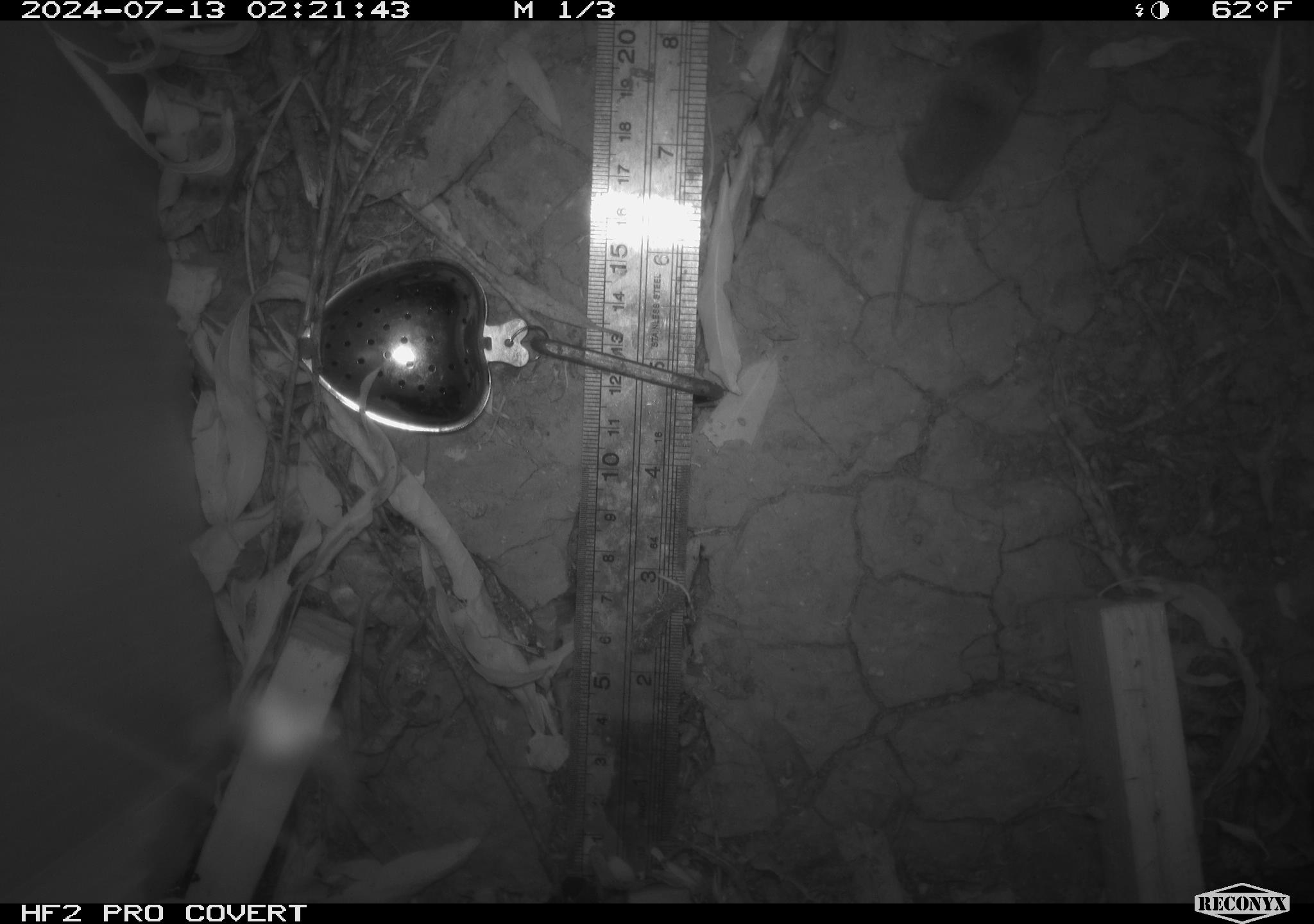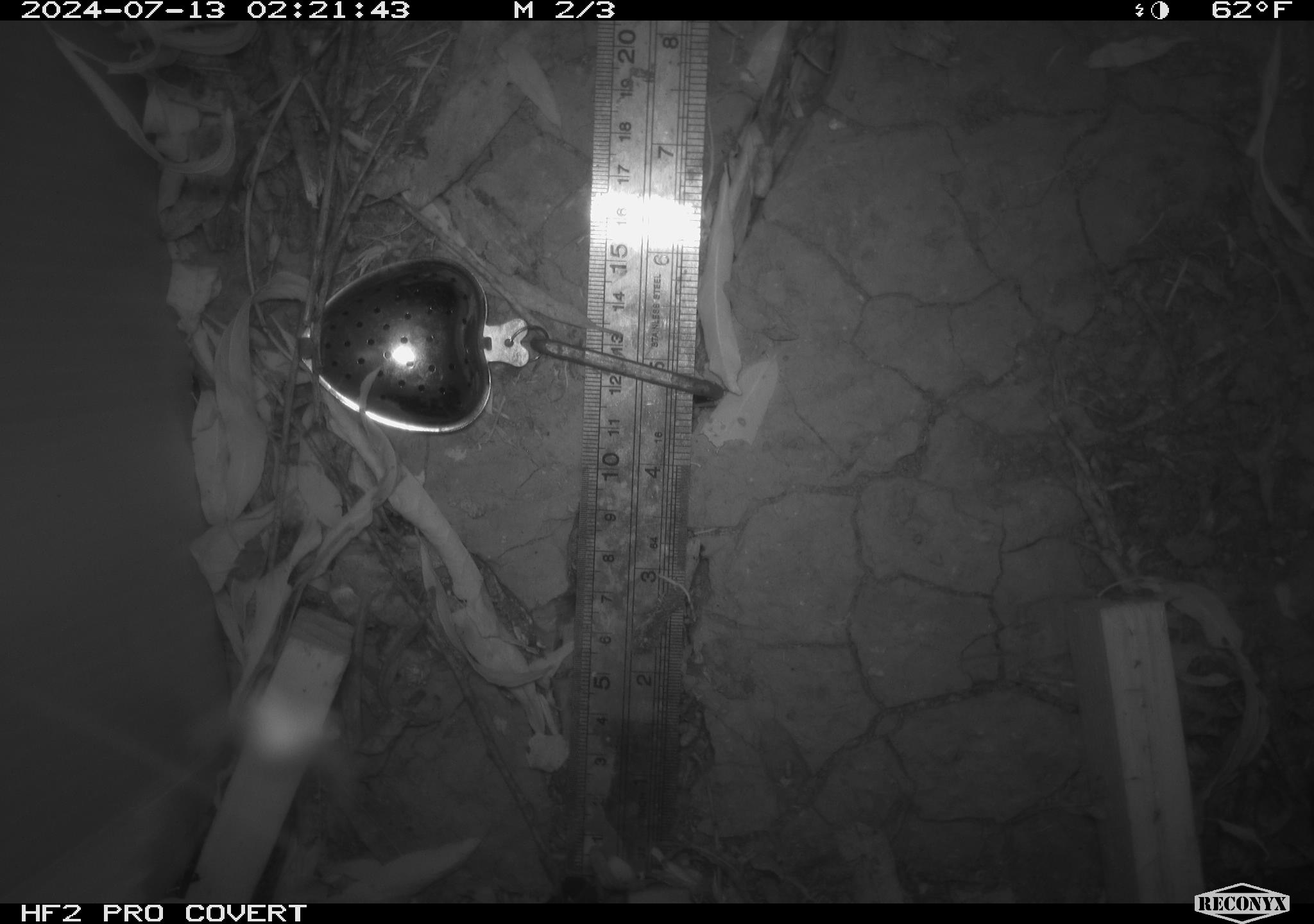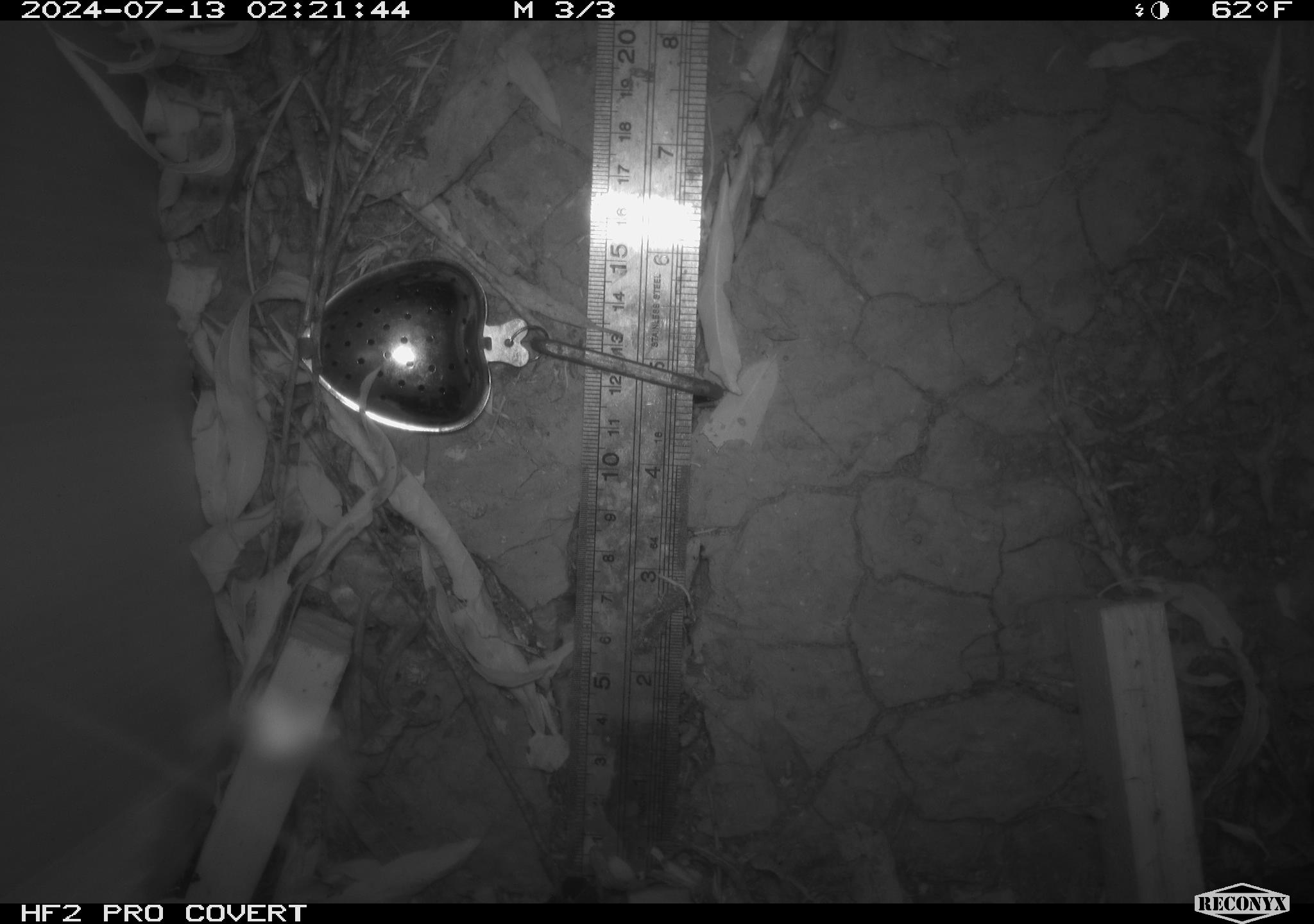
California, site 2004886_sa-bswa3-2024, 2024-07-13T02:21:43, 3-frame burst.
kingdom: Animalia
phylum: Chordata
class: Mammalia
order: Eulipotyphla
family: Soricidae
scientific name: Soricidae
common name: shrews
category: soricidae family